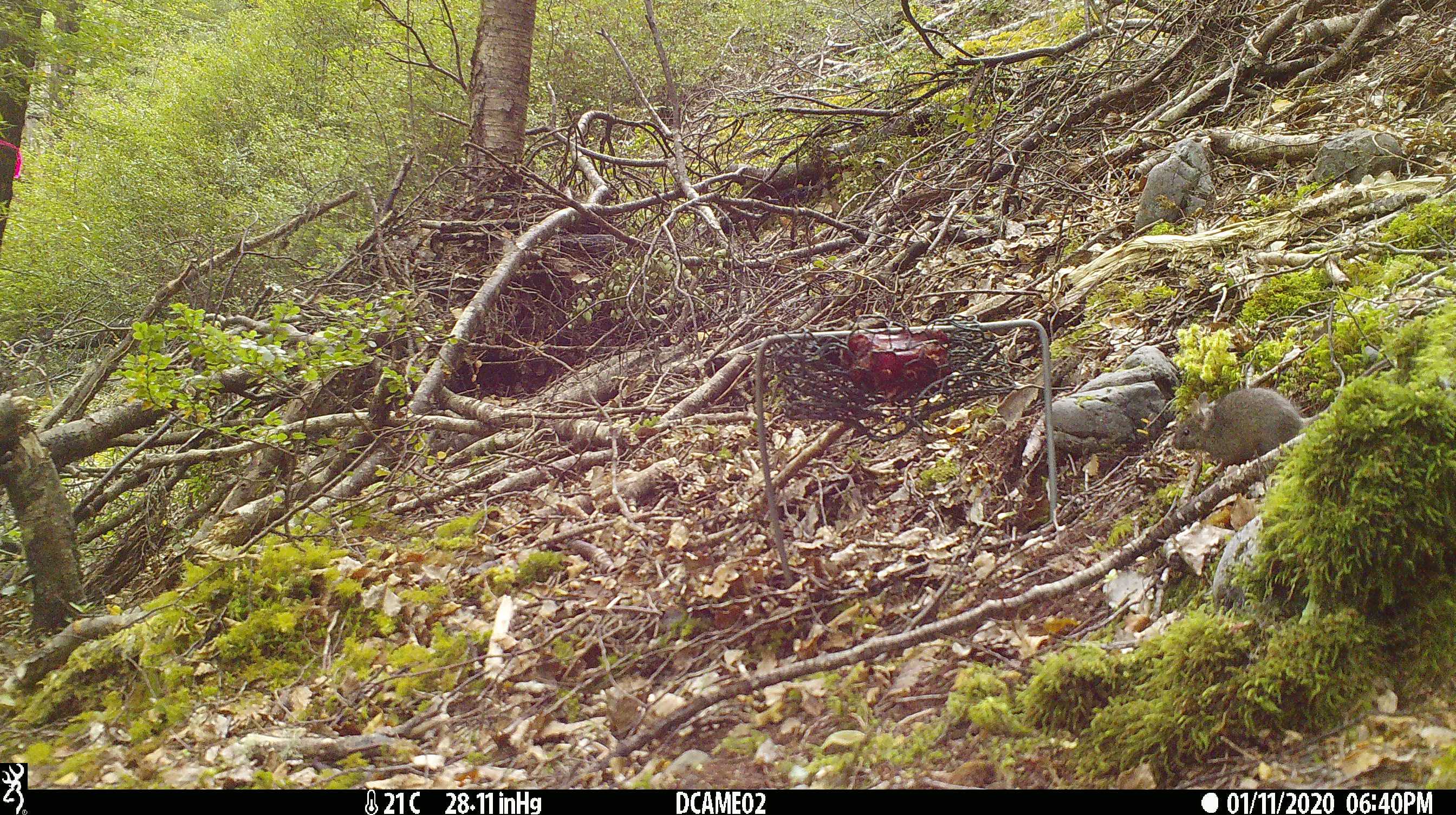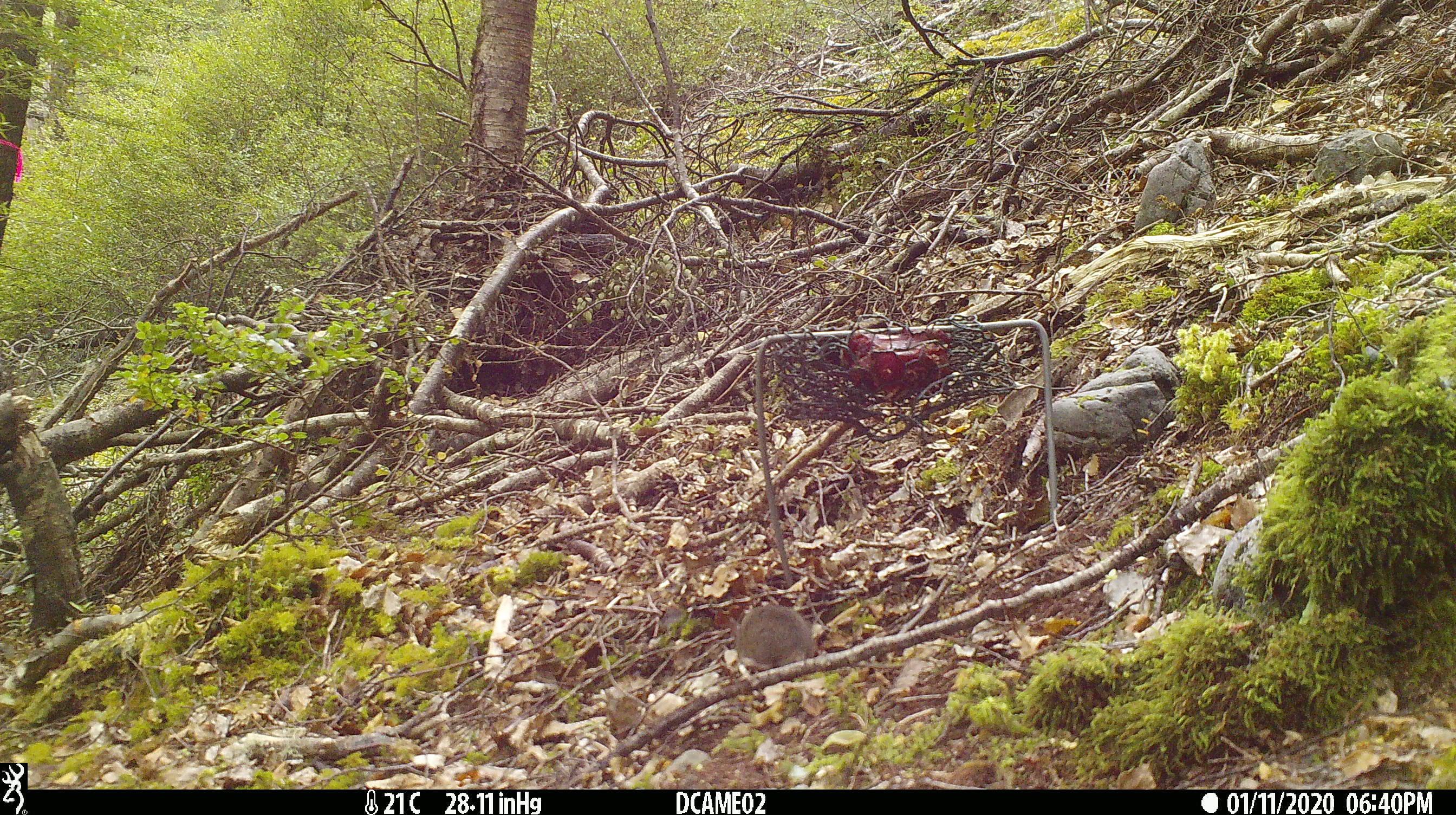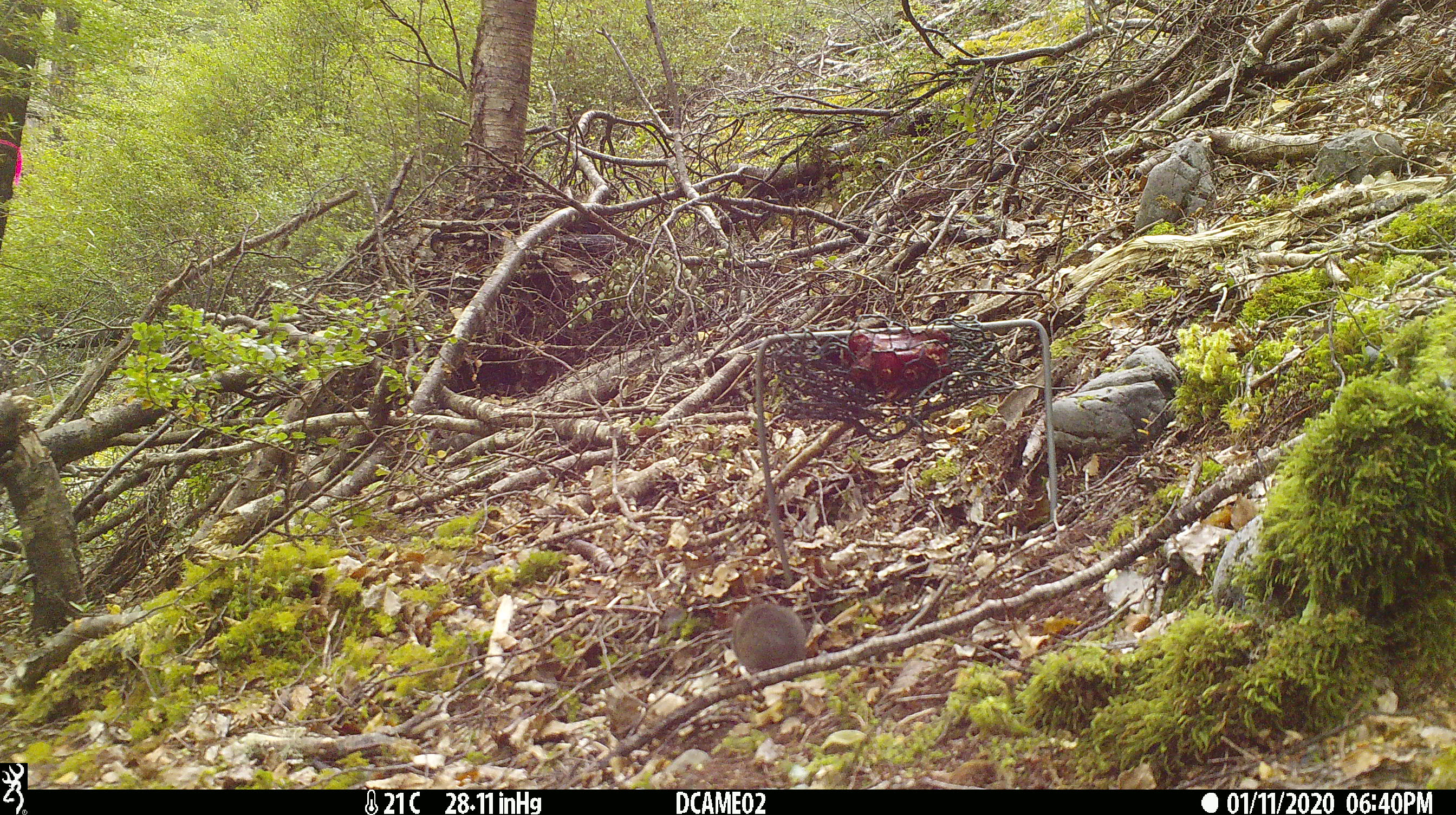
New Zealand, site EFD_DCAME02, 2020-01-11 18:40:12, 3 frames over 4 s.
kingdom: Animalia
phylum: Chordata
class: Mammalia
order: Rodentia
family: Muridae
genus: Mus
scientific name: Mus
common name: mouse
Mouse (Mus).